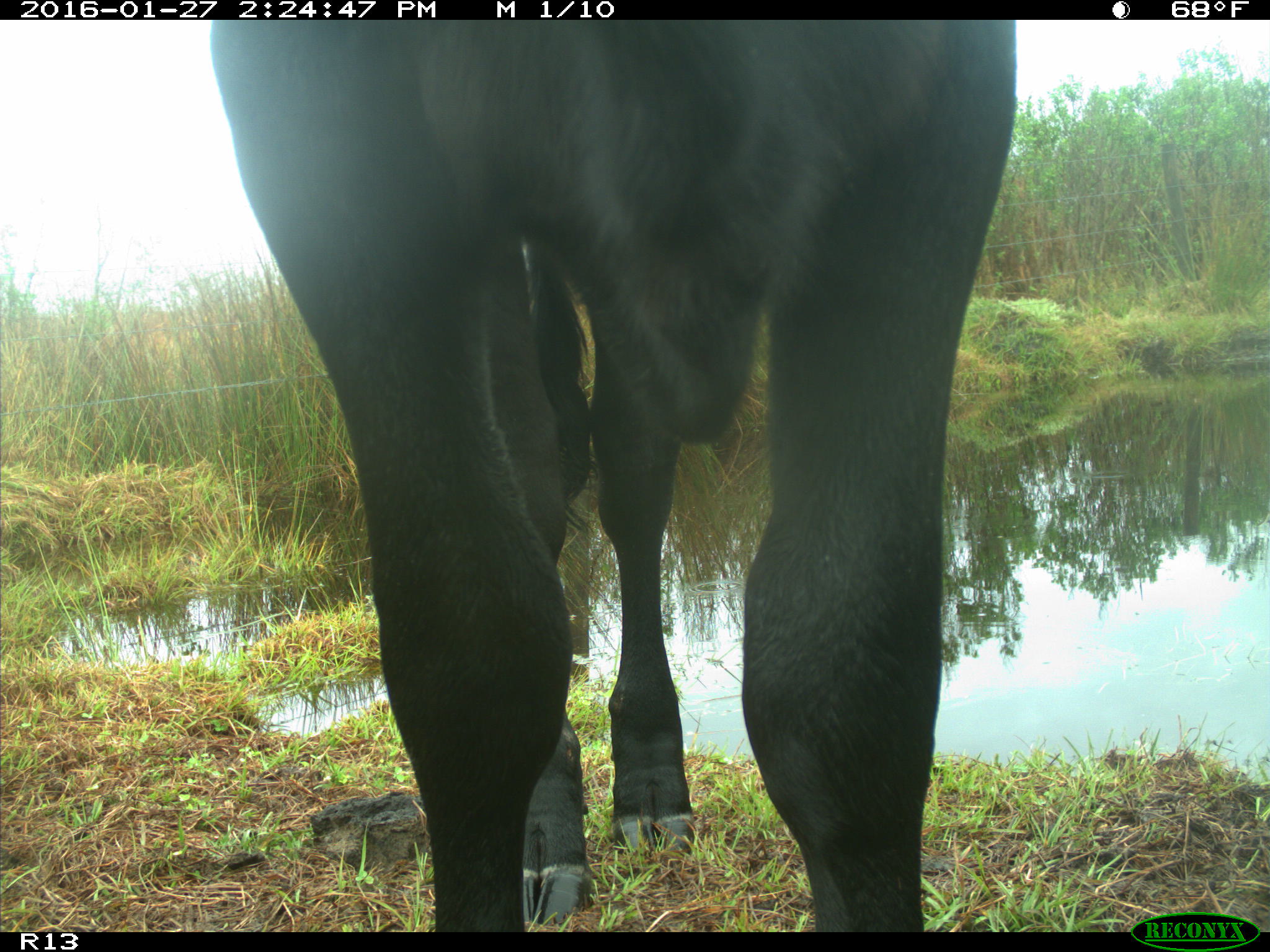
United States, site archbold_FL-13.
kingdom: Animalia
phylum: Chordata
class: Mammalia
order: Artiodactyla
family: Bovidae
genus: Bos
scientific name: Bos taurus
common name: domestic cow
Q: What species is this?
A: Bos taurus (domestic cow).